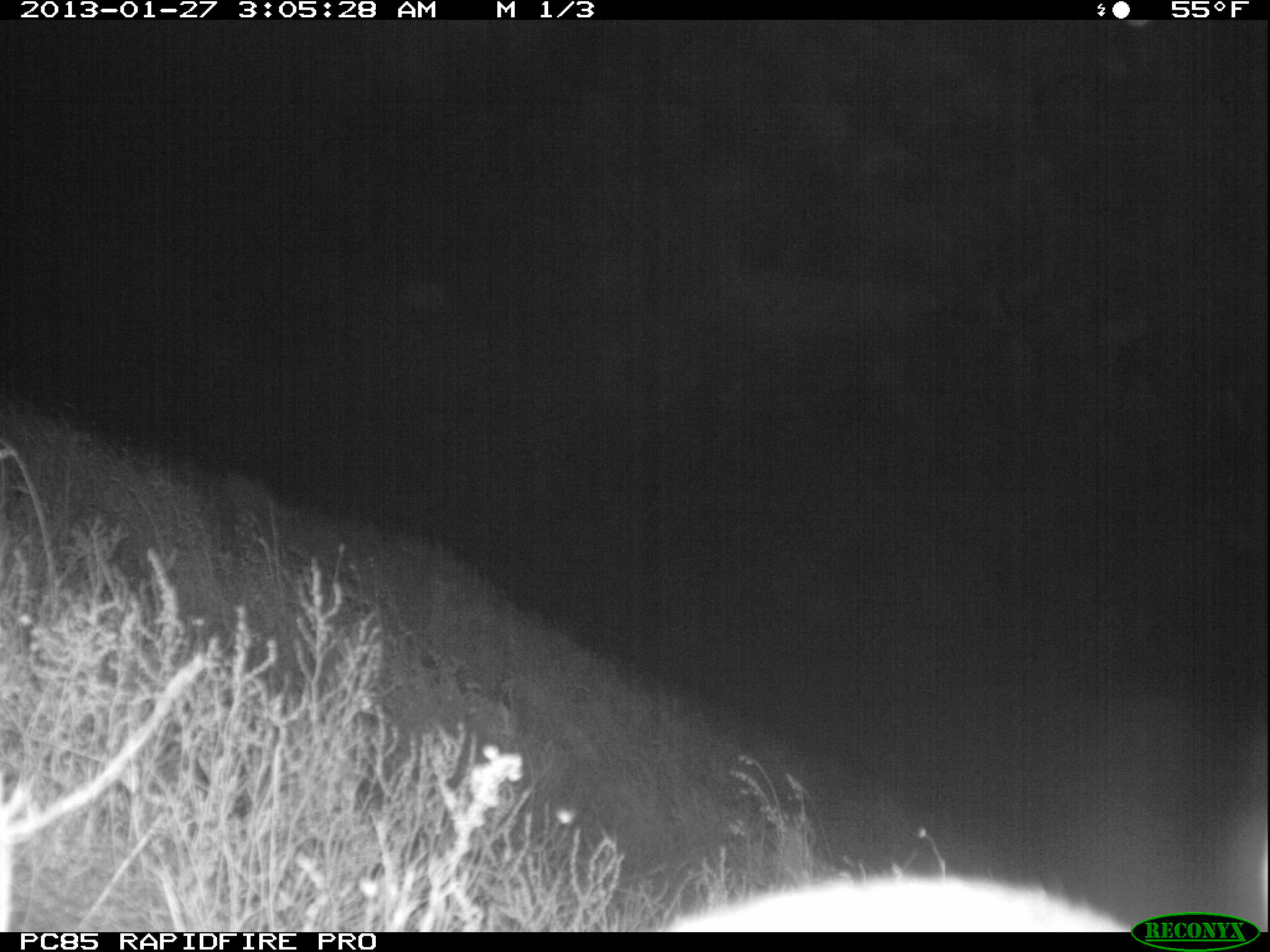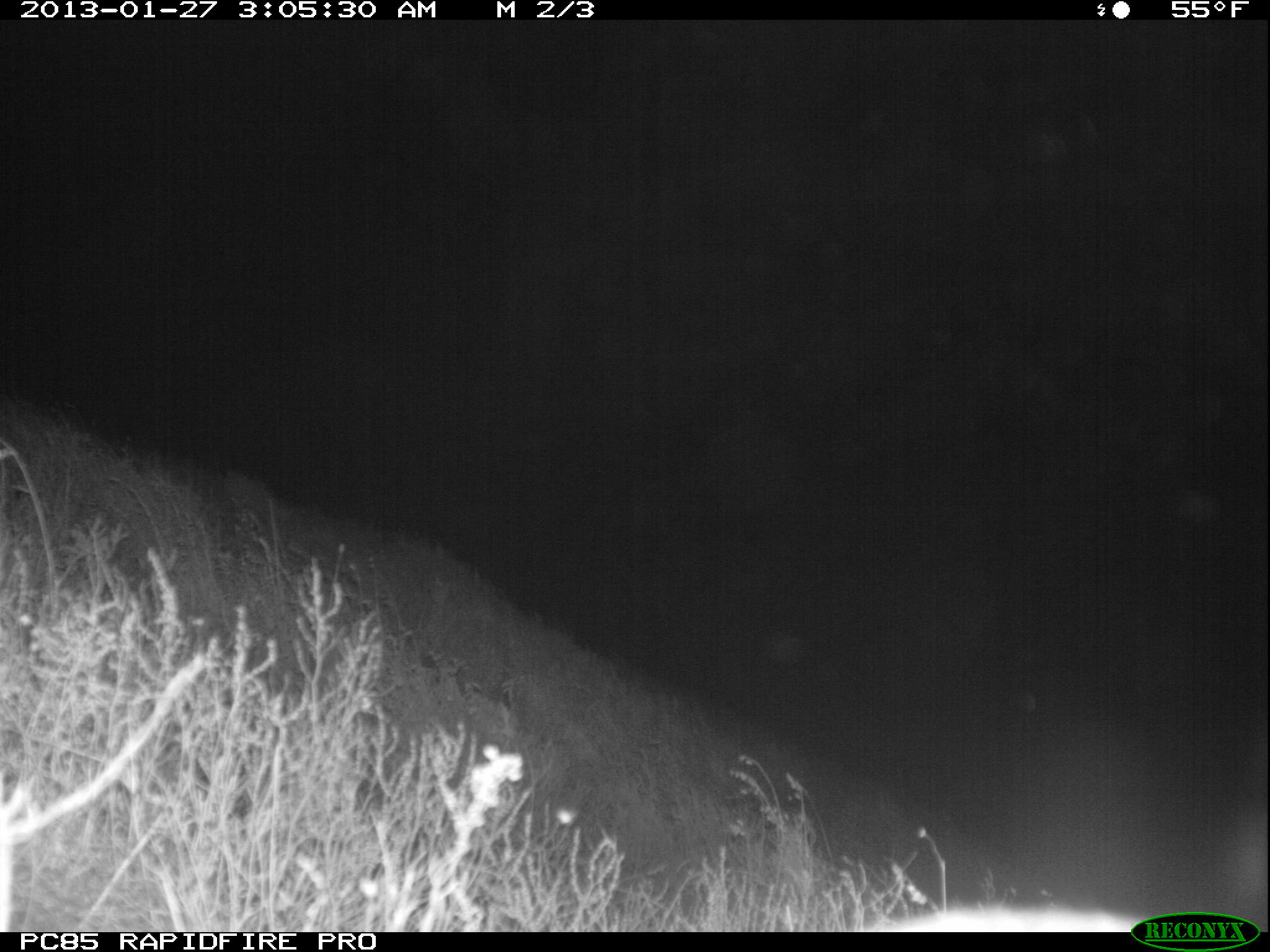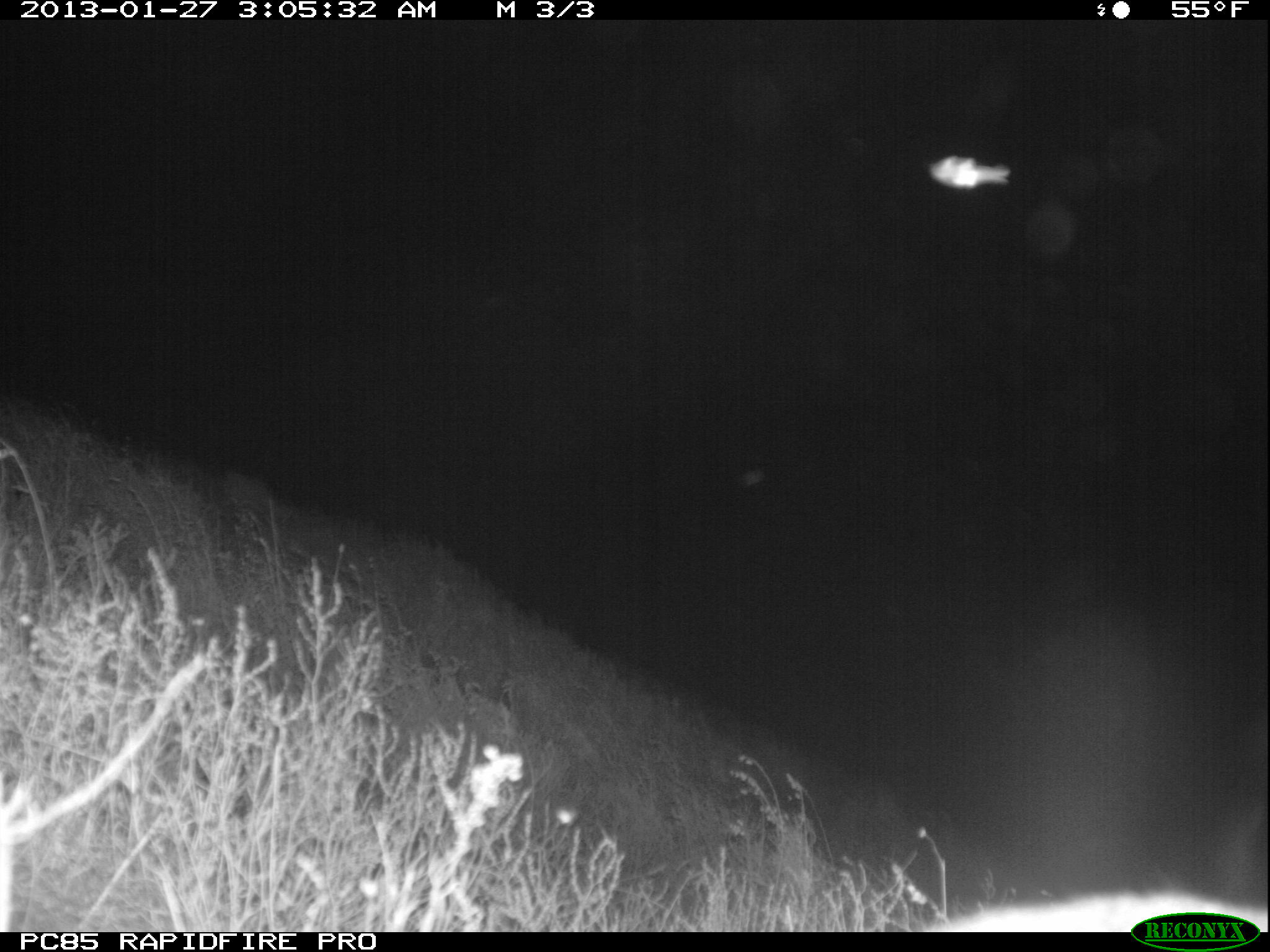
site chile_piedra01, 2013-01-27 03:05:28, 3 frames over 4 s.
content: unidentified animal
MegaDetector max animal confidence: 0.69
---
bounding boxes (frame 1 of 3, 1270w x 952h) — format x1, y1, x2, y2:
unknown: 624, 840, 1125, 930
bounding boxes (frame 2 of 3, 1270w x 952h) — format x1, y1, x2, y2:
unknown: 858, 900, 1133, 932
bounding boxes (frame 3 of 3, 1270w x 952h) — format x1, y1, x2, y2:
unknown: 879, 885, 1262, 922; 926, 144, 1022, 195